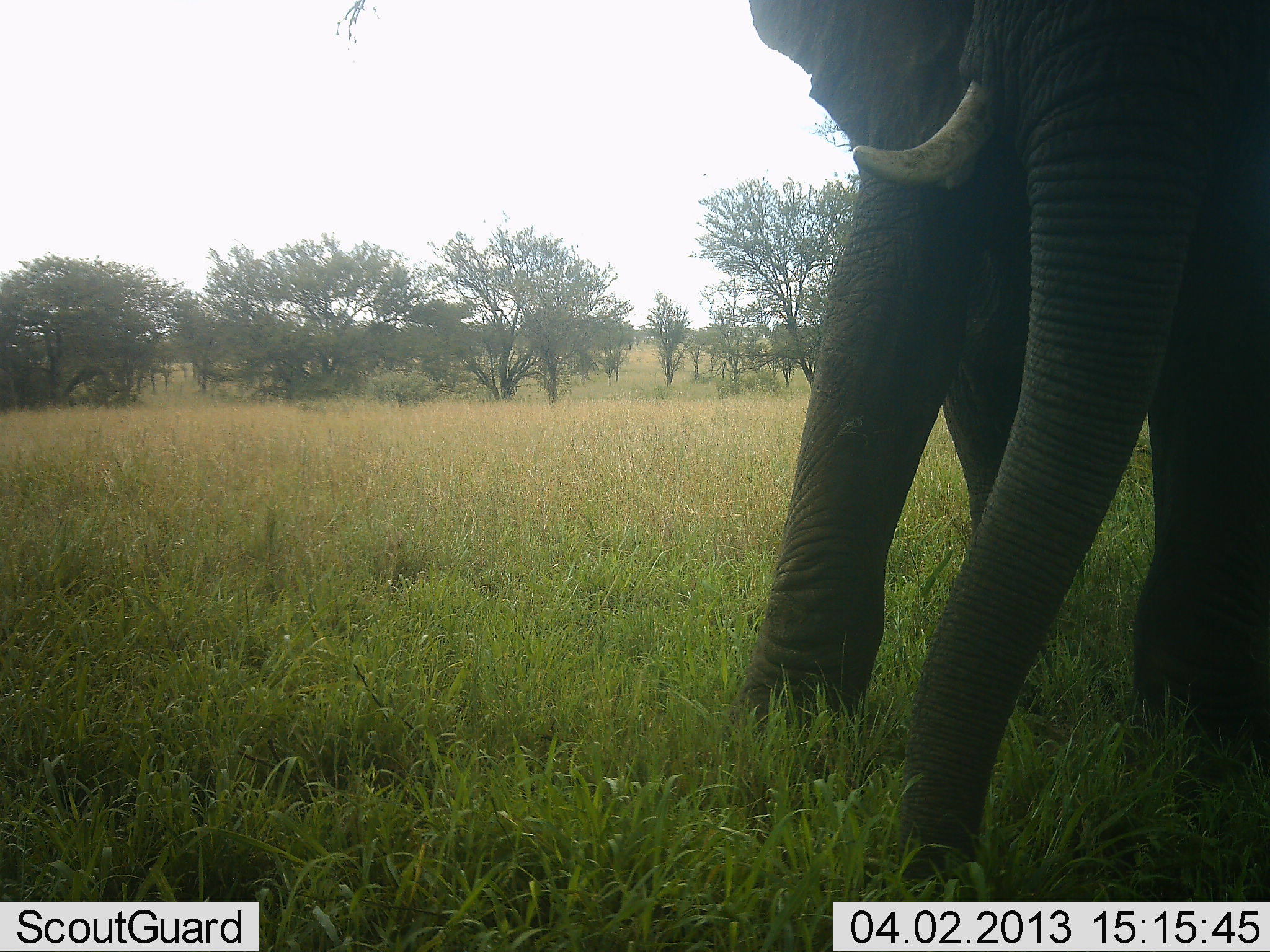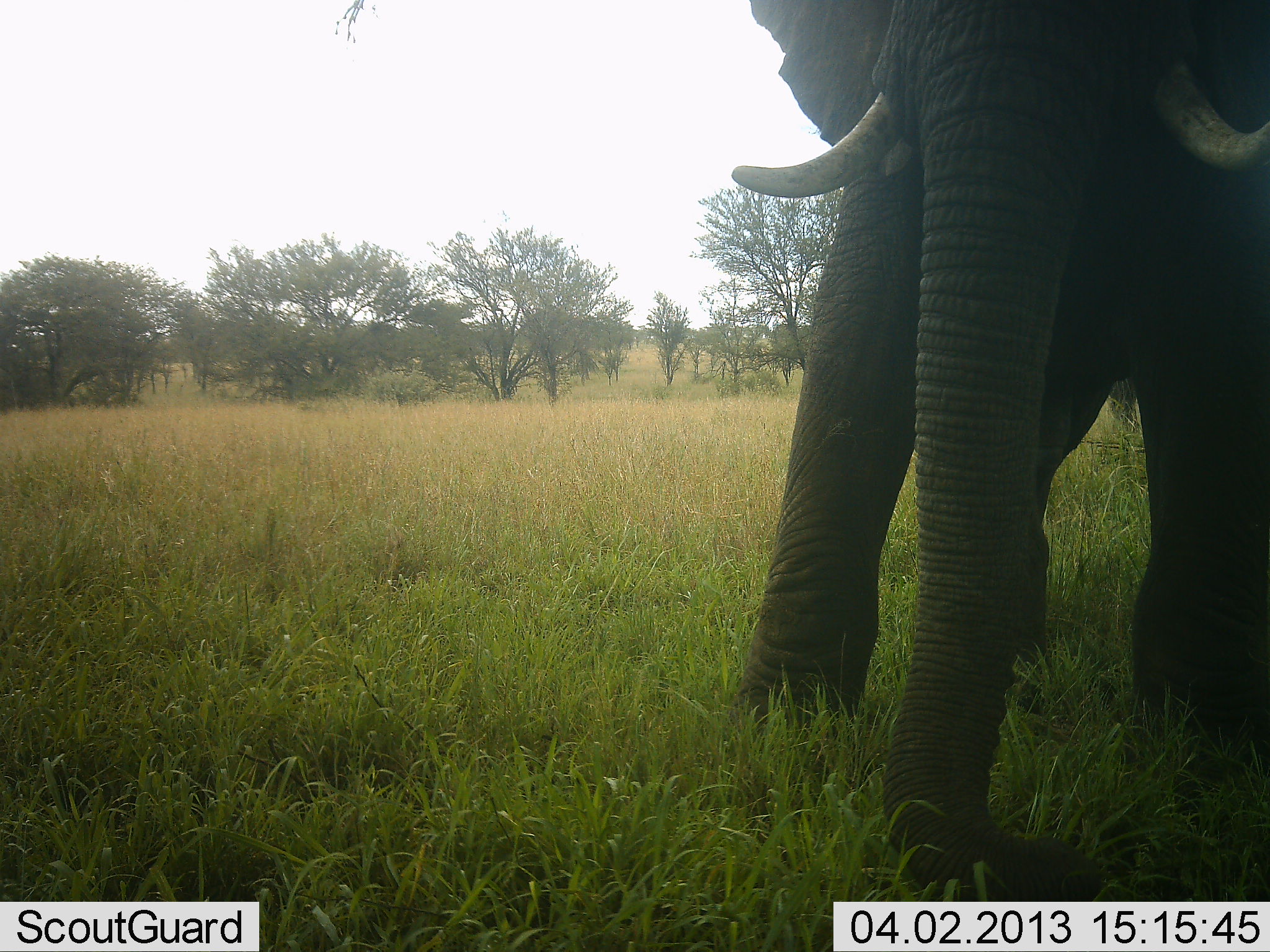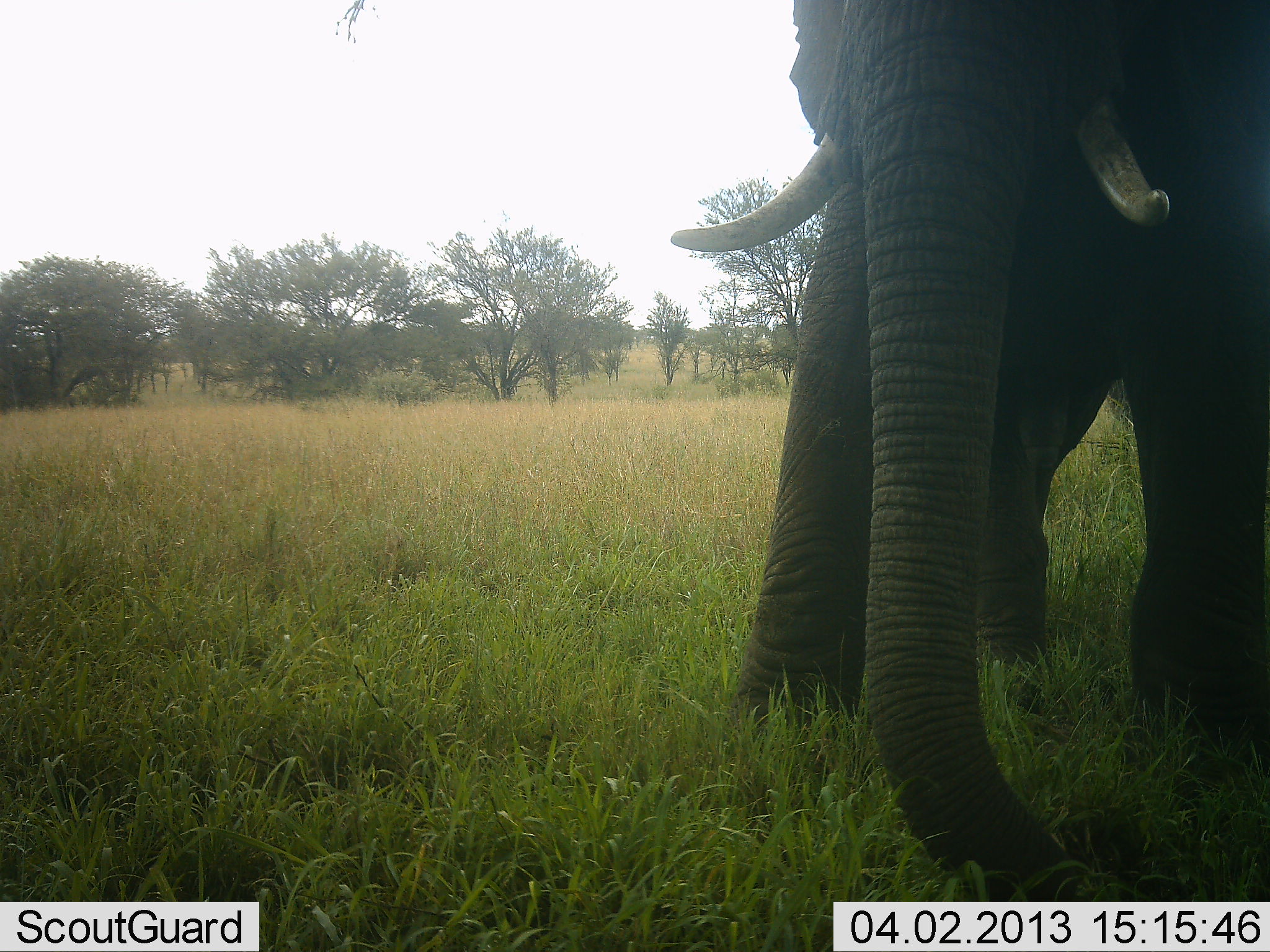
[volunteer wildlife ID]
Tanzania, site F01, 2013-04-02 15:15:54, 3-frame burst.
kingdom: Animalia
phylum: Chordata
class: Mammalia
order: Proboscidea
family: Elephantidae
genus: Loxodonta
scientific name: Loxodonta africana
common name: african bush elephant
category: elephant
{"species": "elephant (african bush elephant) (Loxodonta africana)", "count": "1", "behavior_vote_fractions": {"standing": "86%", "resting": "0%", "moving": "7%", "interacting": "0%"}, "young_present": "0%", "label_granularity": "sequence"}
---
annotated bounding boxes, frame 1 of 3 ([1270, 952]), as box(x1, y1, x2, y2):
animal: box(721, 0, 1270, 901)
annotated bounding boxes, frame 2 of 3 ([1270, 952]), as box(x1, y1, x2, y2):
animal: box(728, 0, 1270, 902)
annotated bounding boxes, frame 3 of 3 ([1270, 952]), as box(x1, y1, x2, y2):
animal: box(667, 1, 1270, 899)